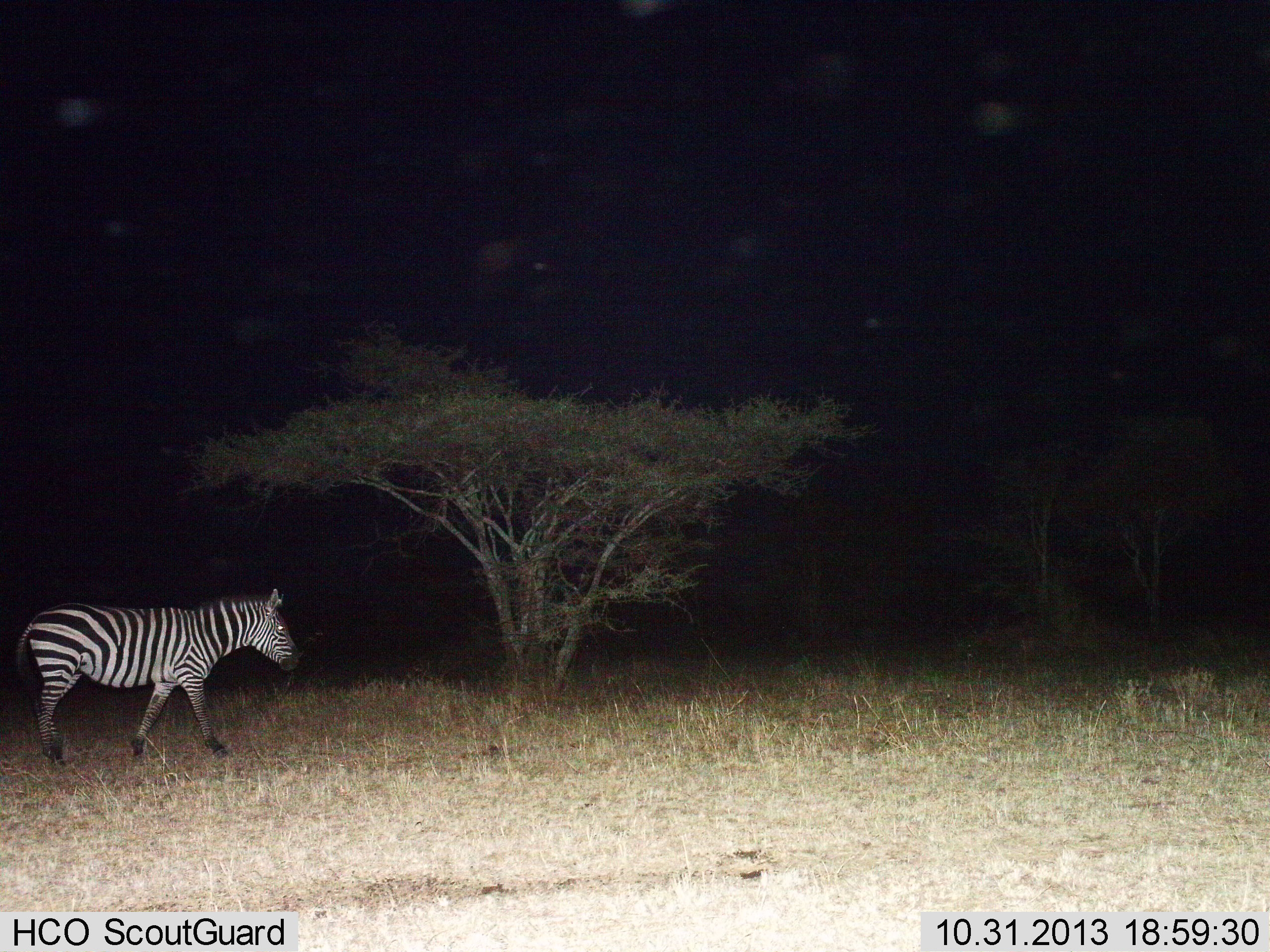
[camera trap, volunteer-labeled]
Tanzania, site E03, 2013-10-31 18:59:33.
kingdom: Animalia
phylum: Chordata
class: Mammalia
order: Perissodactyla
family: Equidae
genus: Equus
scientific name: Equus quagga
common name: plains zebra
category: zebra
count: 1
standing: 30%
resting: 0%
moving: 70%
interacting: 0%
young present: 0%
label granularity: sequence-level